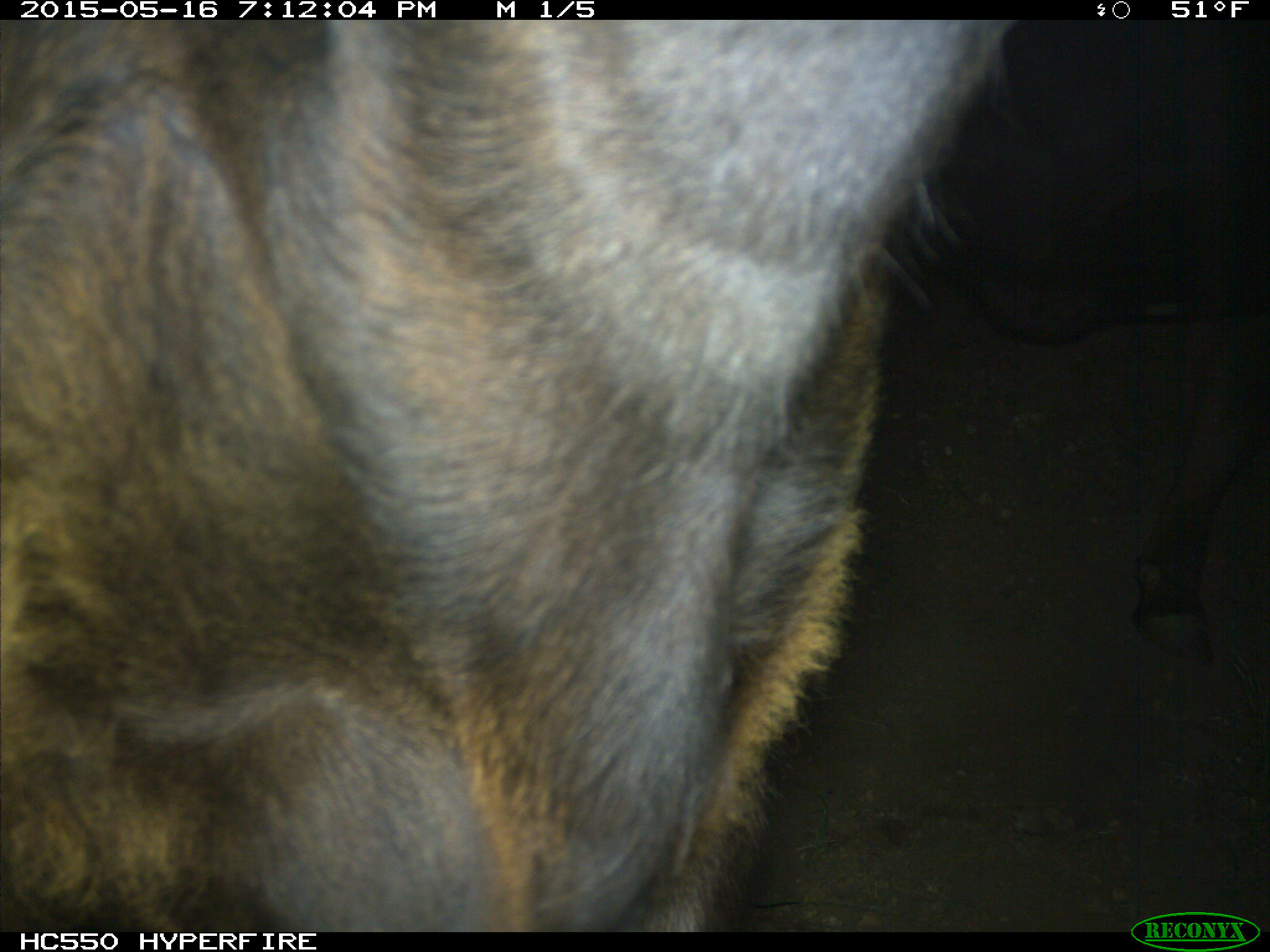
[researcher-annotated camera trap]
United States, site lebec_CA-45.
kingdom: Animalia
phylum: Chordata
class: Mammalia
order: Artiodactyla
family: Bovidae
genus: Bos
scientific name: Bos taurus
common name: domestic cow